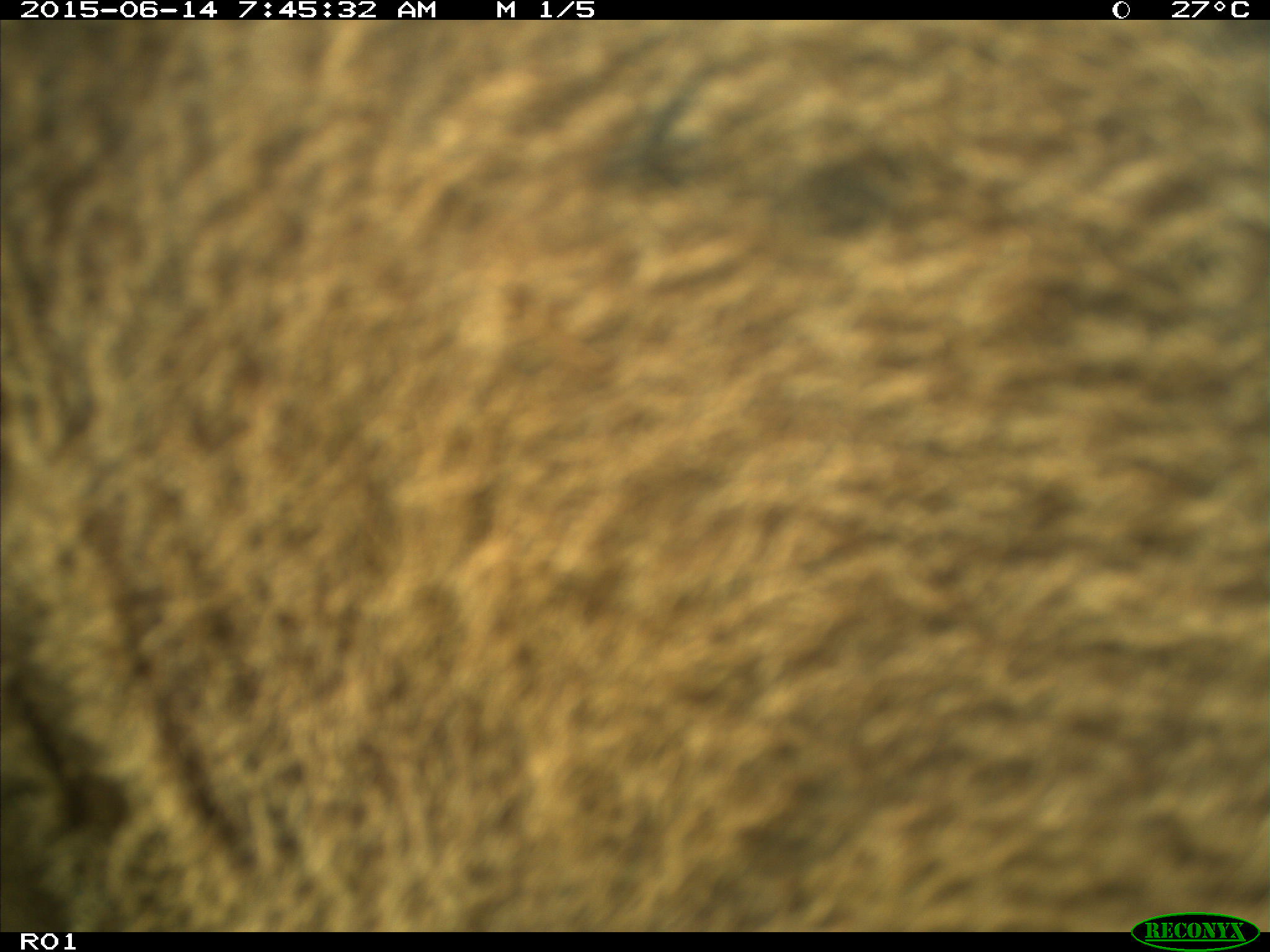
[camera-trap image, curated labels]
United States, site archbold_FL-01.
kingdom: Animalia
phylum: Chordata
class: Mammalia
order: Artiodactyla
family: Bovidae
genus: Bos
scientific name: Bos taurus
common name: domestic cow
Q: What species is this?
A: Bos taurus (domestic cow).